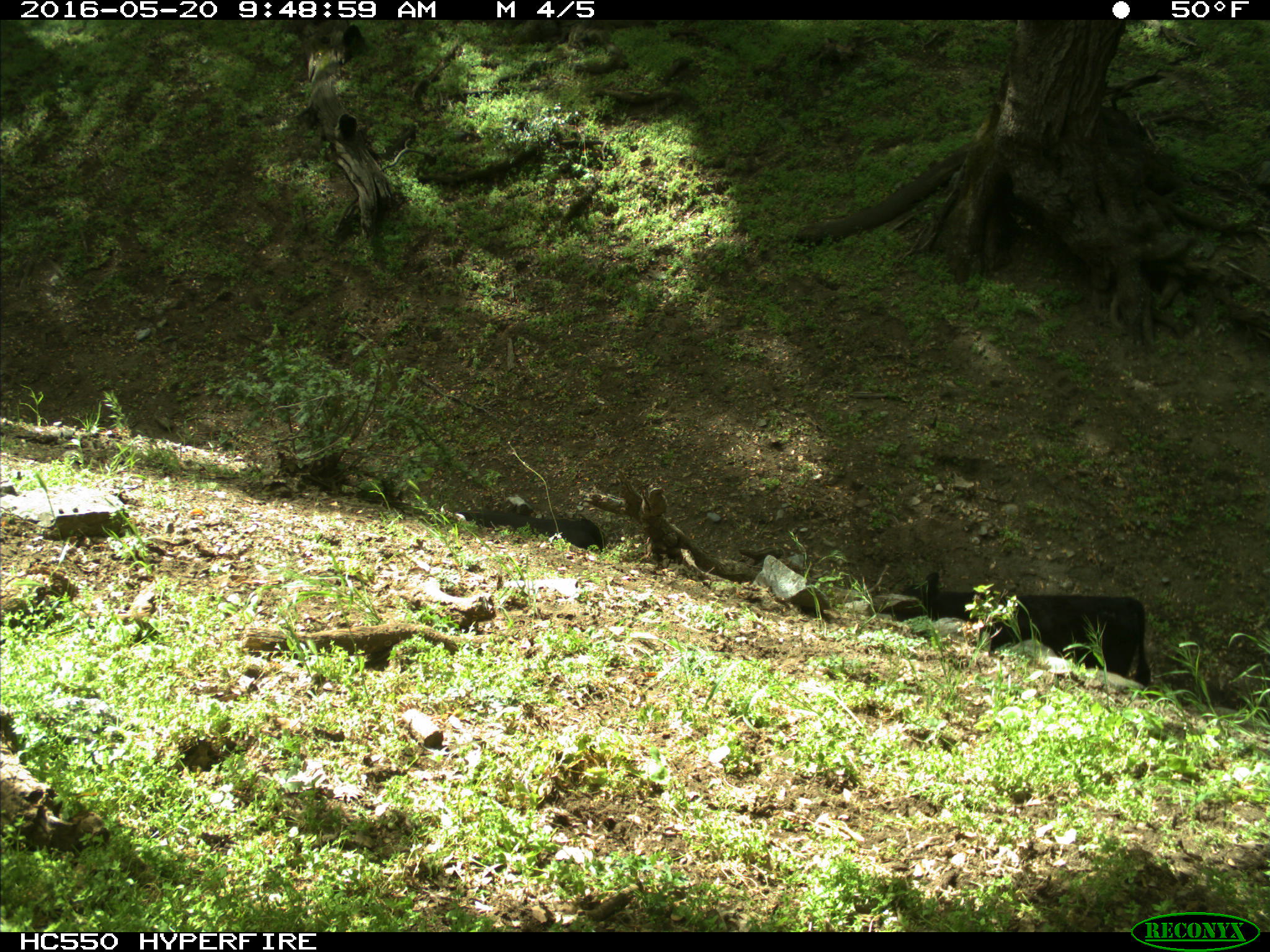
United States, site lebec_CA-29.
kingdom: Animalia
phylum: Chordata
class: Mammalia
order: Artiodactyla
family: Bovidae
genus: Bos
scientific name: Bos taurus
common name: domestic cow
Bos taurus (domestic cow).